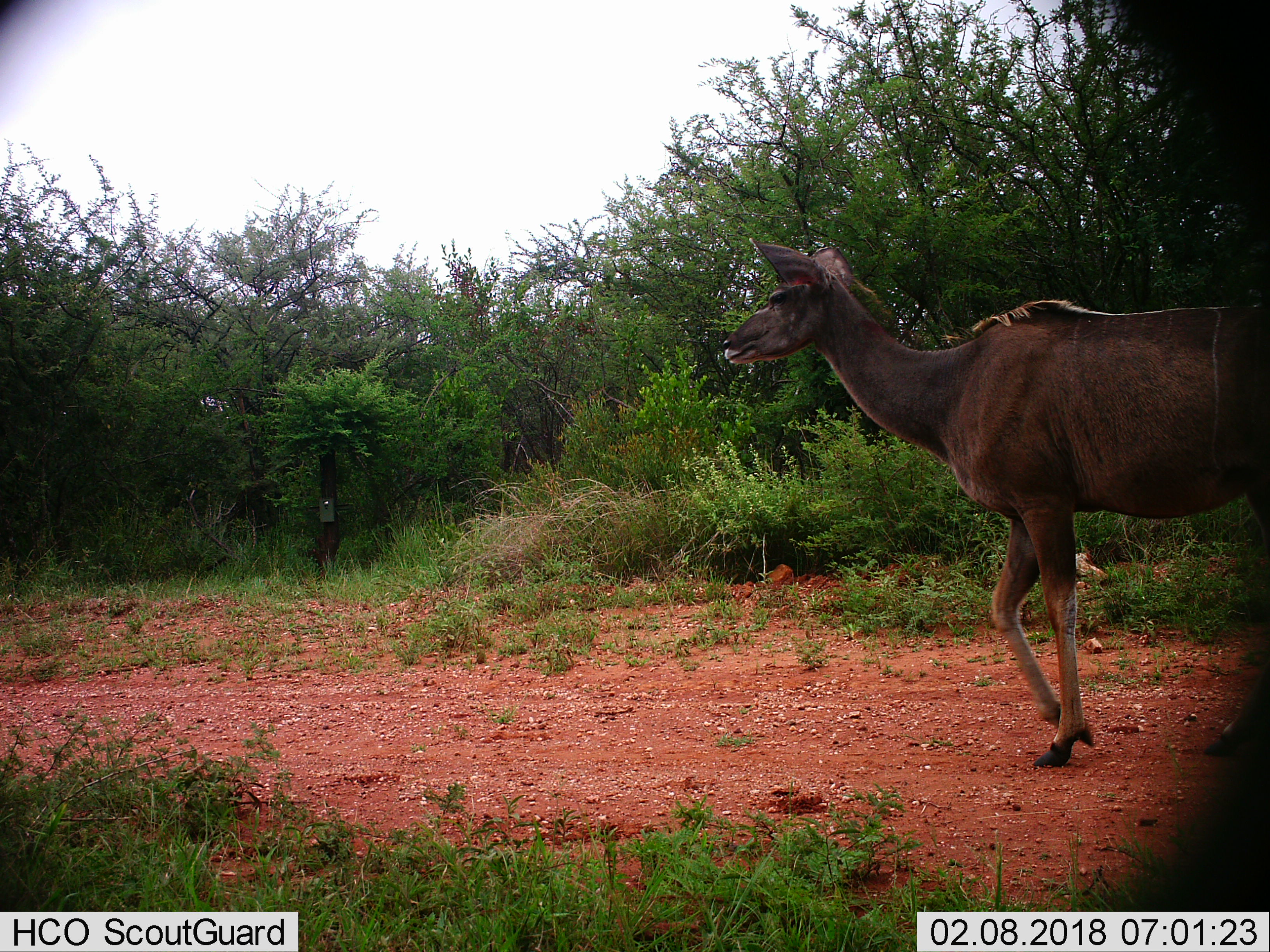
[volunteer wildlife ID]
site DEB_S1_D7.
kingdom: Animalia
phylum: Chordata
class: Mammalia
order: Artiodactyla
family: Bovidae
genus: Tragelaphus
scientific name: Tragelaphus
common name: kudu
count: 1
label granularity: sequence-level